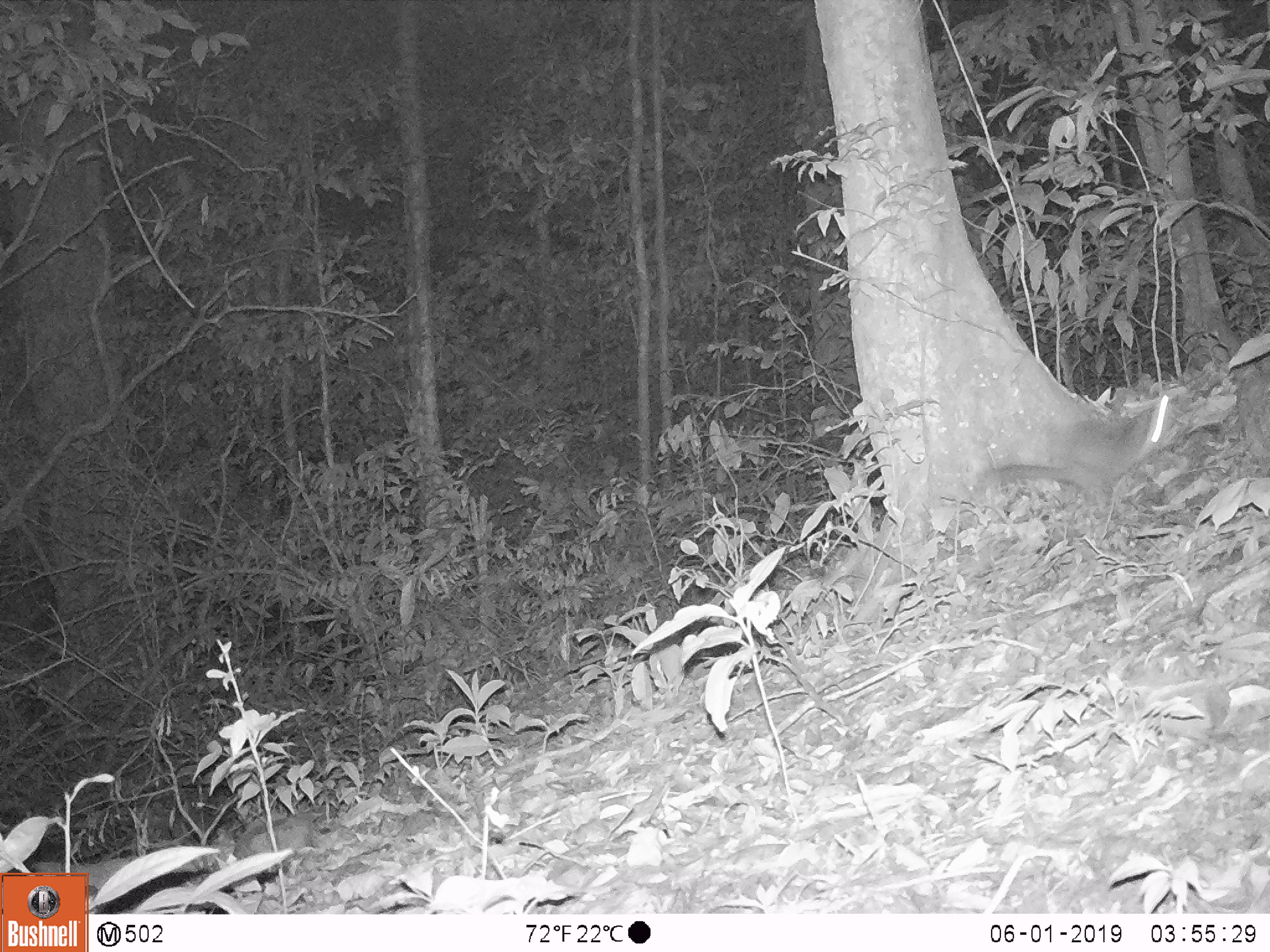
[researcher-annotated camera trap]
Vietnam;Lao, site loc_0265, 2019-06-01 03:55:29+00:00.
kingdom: Animalia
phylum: Chordata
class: Mammalia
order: Carnivora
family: Mustelidae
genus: Melogale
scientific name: Melogale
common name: ferret badger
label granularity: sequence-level